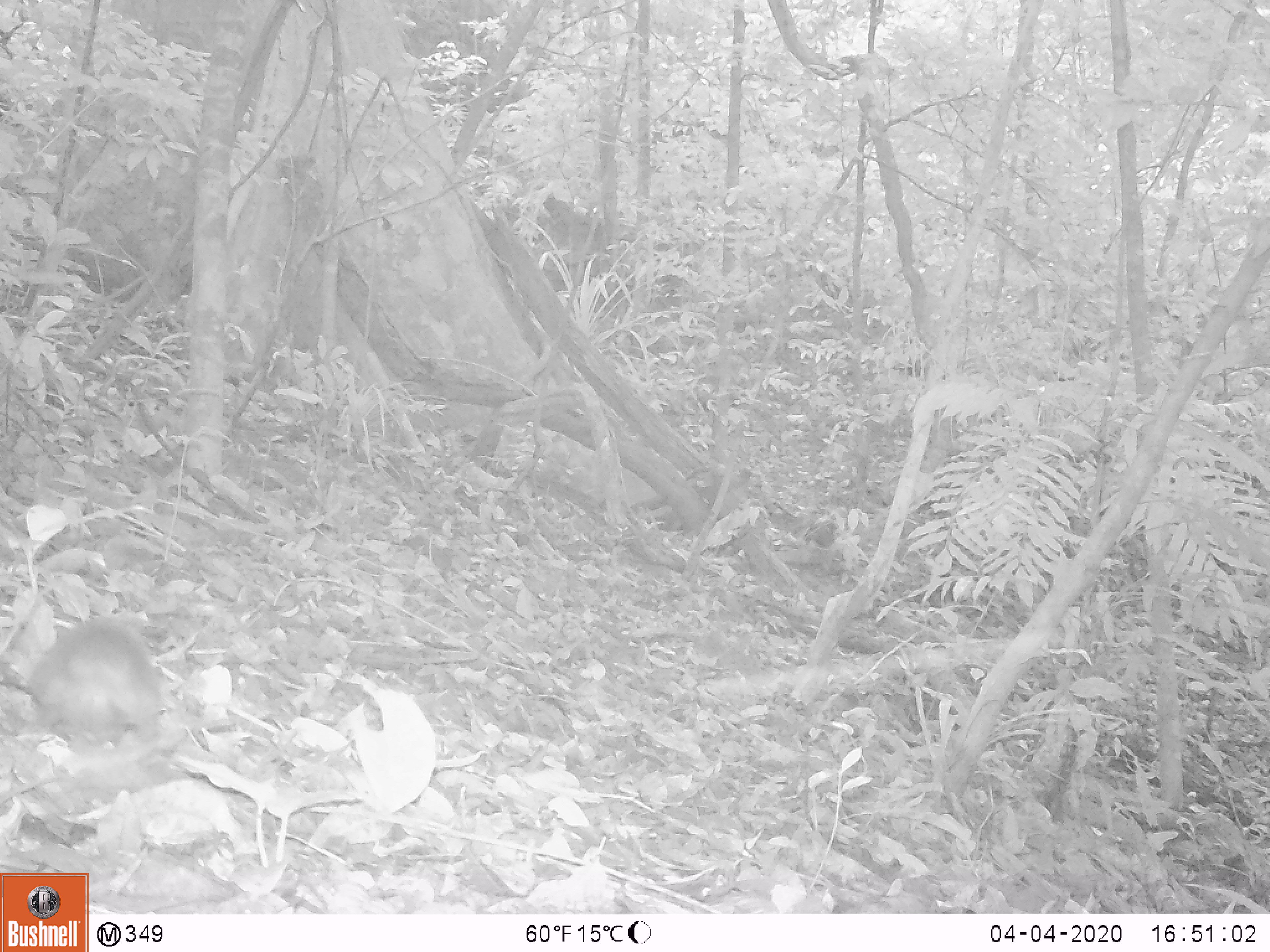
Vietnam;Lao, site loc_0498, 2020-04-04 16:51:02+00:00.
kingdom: Animalia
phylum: Chordata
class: Mammalia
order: Scandentia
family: Tupaiidae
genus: Tupaia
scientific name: Tupaia belangeri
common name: northern treeshrew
Northern treeshrew (Tupaia belangeri). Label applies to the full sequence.